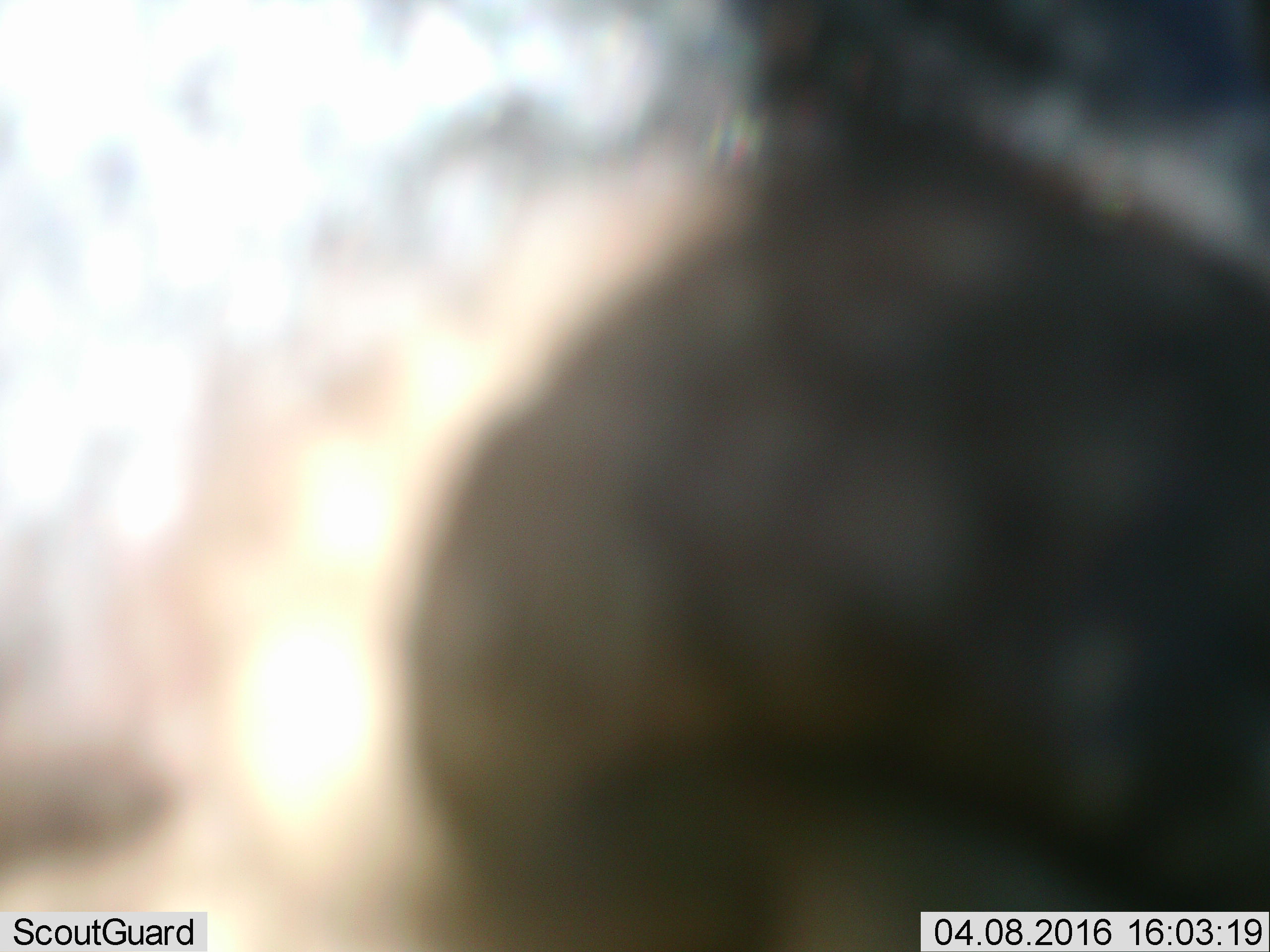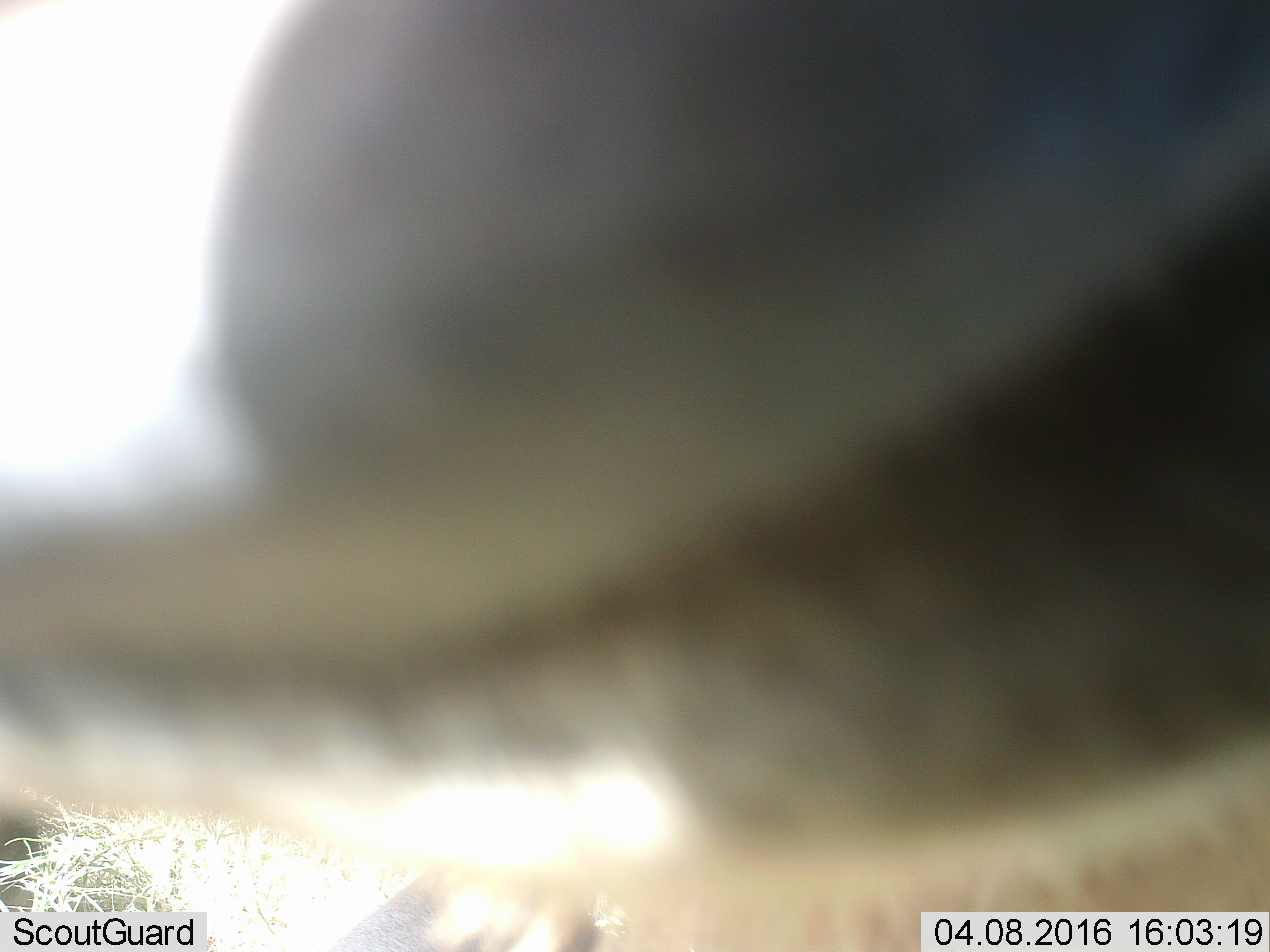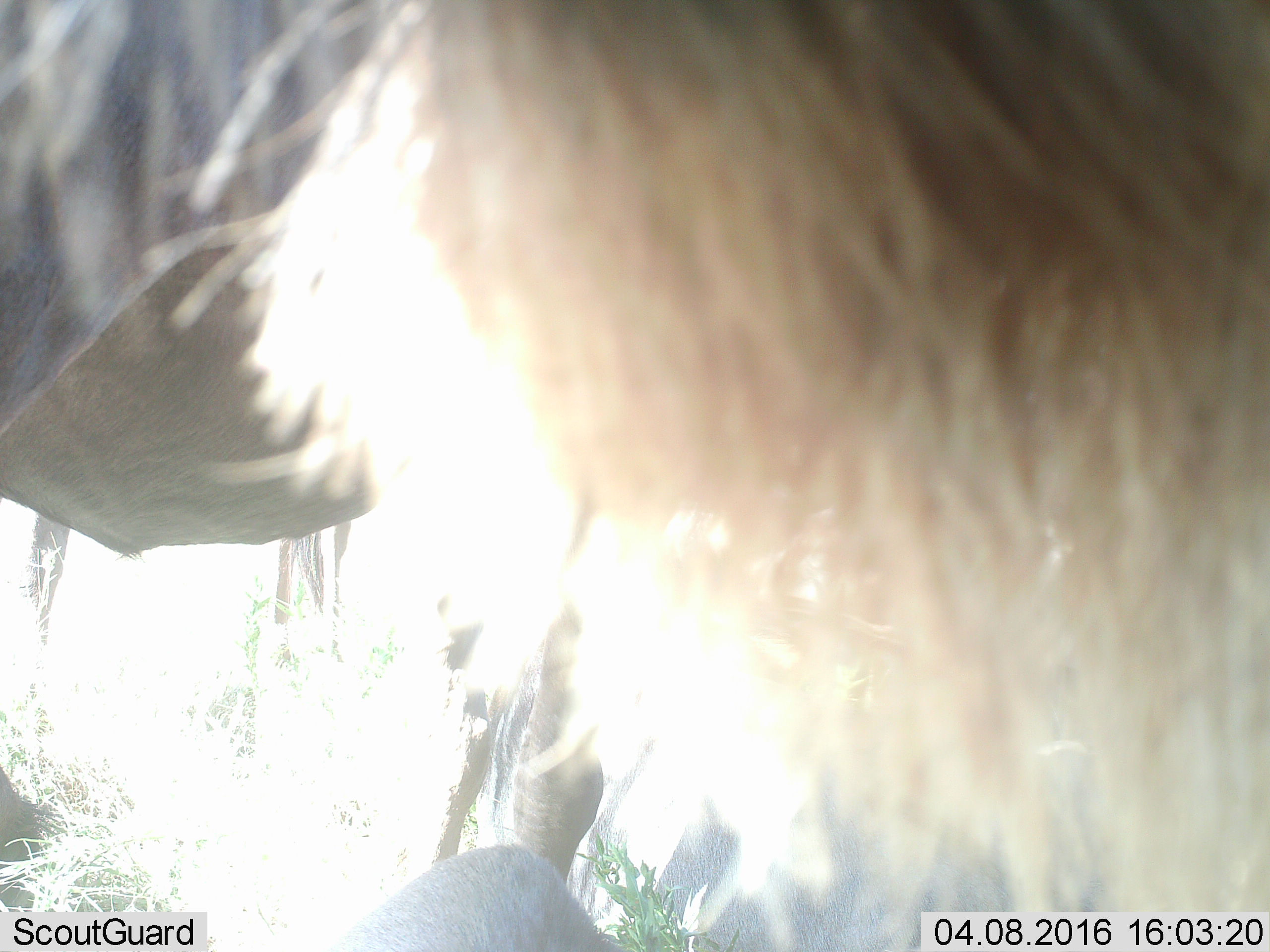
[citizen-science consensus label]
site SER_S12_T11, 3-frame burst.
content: unidentified animal